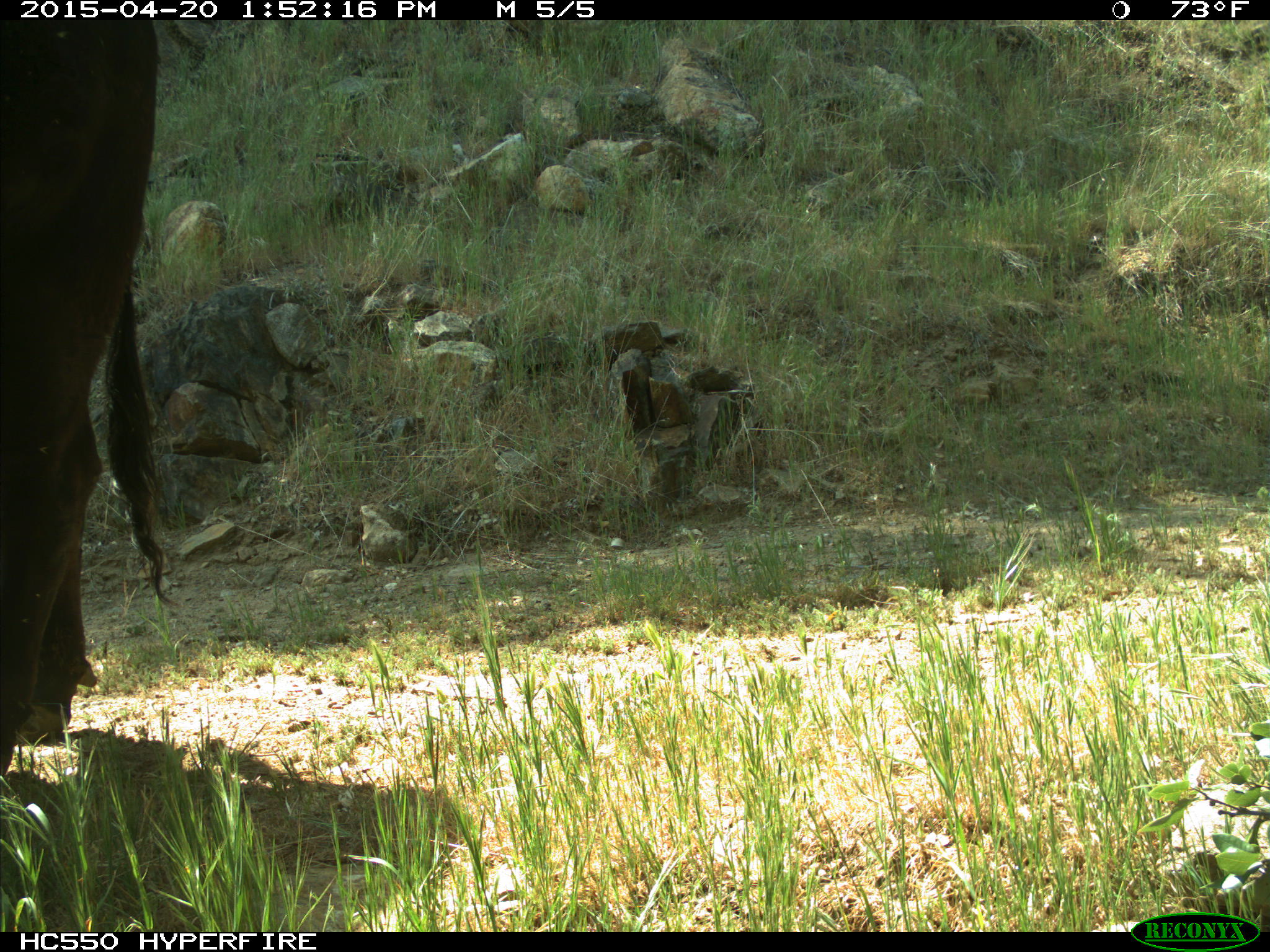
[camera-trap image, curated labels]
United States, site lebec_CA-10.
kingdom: Animalia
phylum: Chordata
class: Mammalia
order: Artiodactyla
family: Bovidae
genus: Bos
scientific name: Bos taurus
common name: domestic cow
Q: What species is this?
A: Bos taurus (domestic cow).